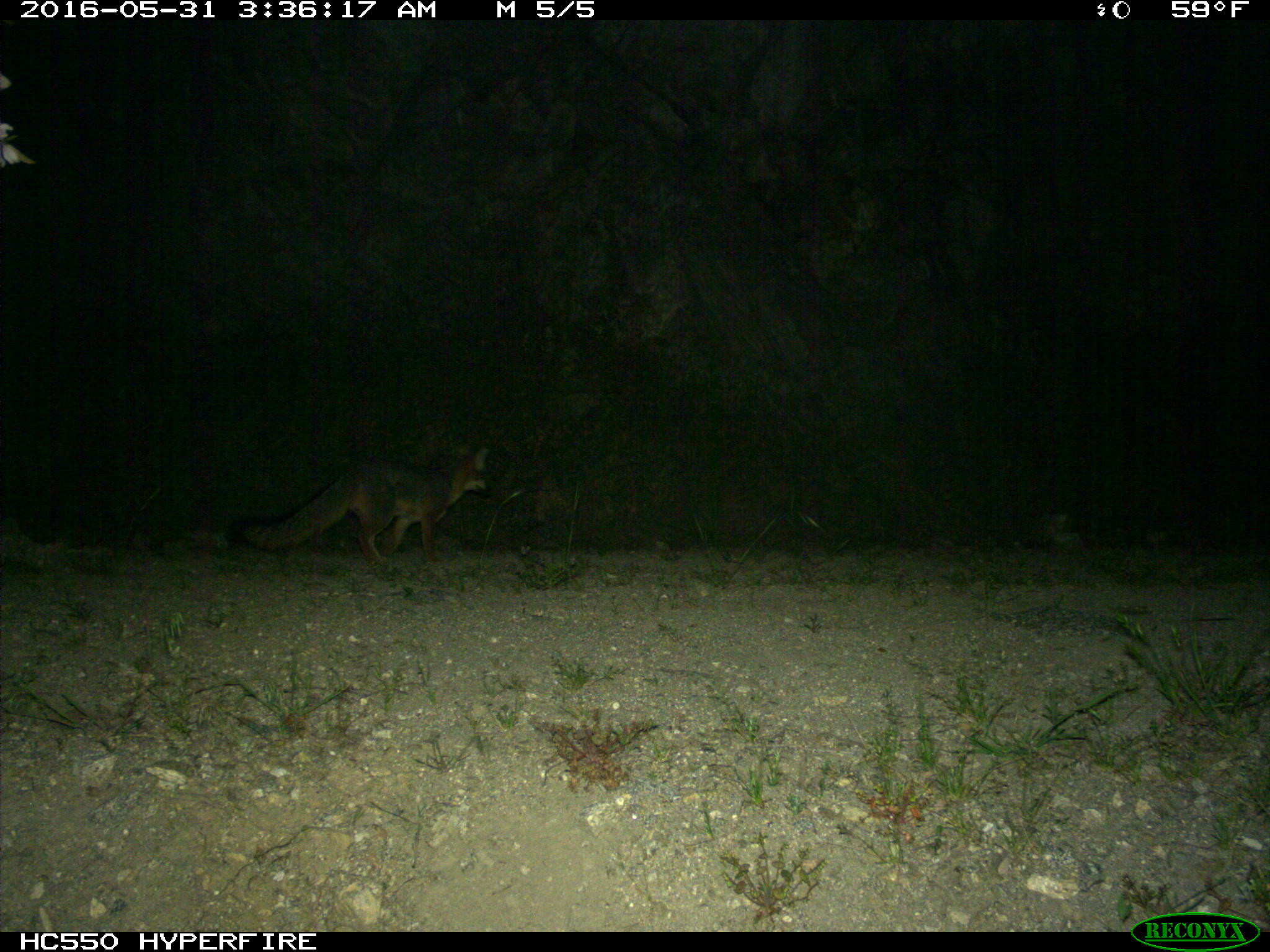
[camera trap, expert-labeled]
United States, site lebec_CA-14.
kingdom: Animalia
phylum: Chordata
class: Mammalia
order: Carnivora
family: Canidae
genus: Urocyon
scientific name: Urocyon cinereoargenteus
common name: gray fox